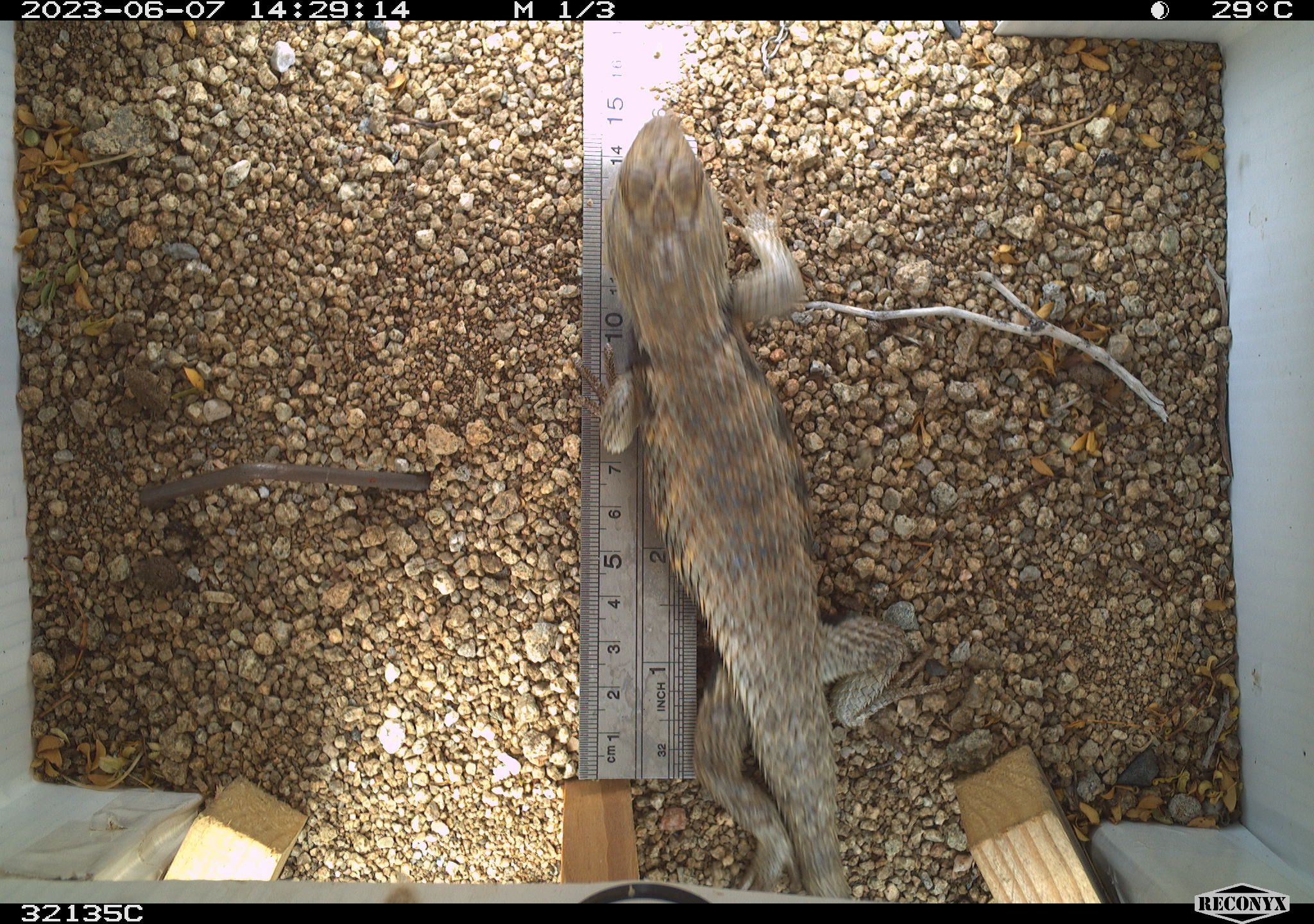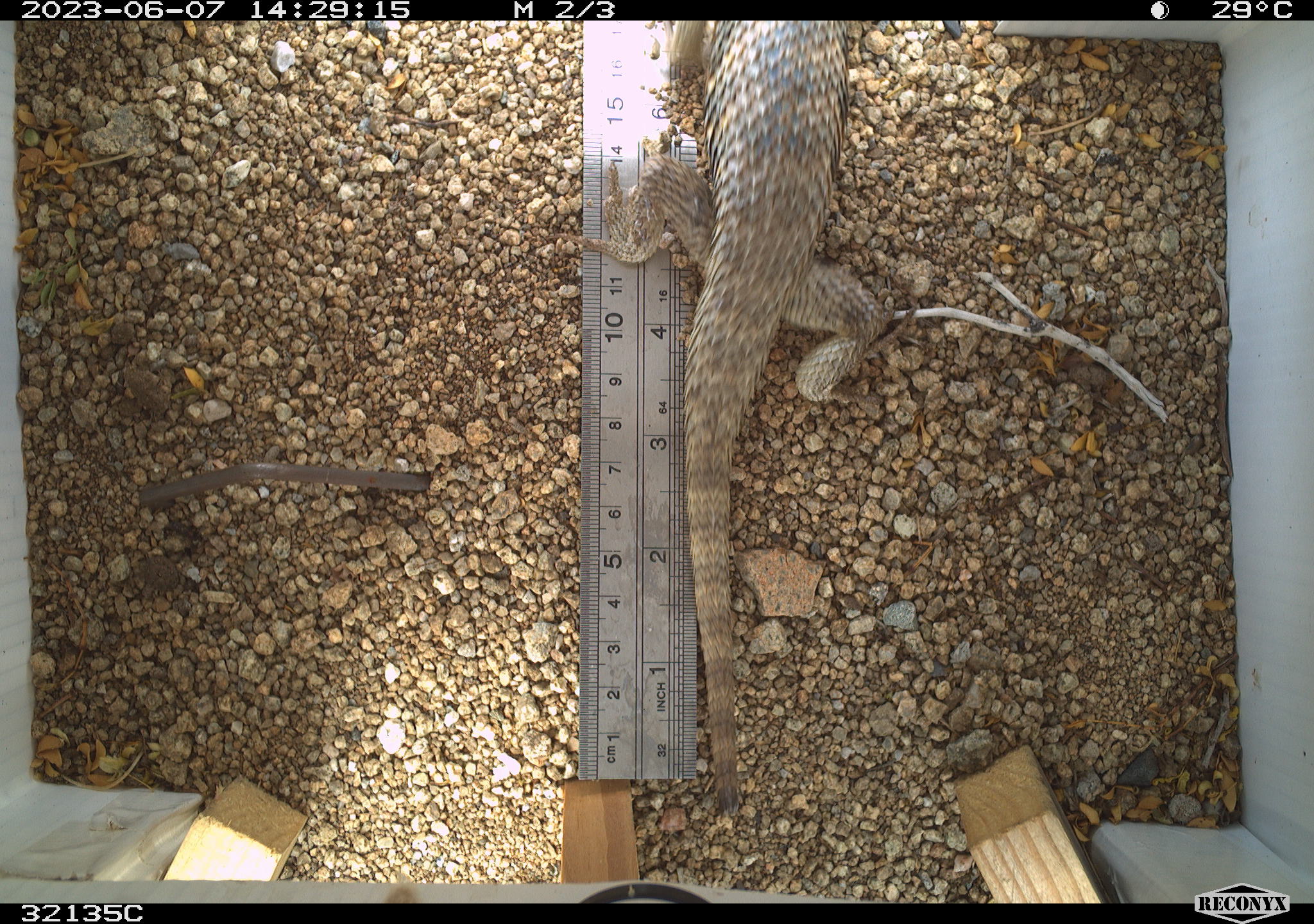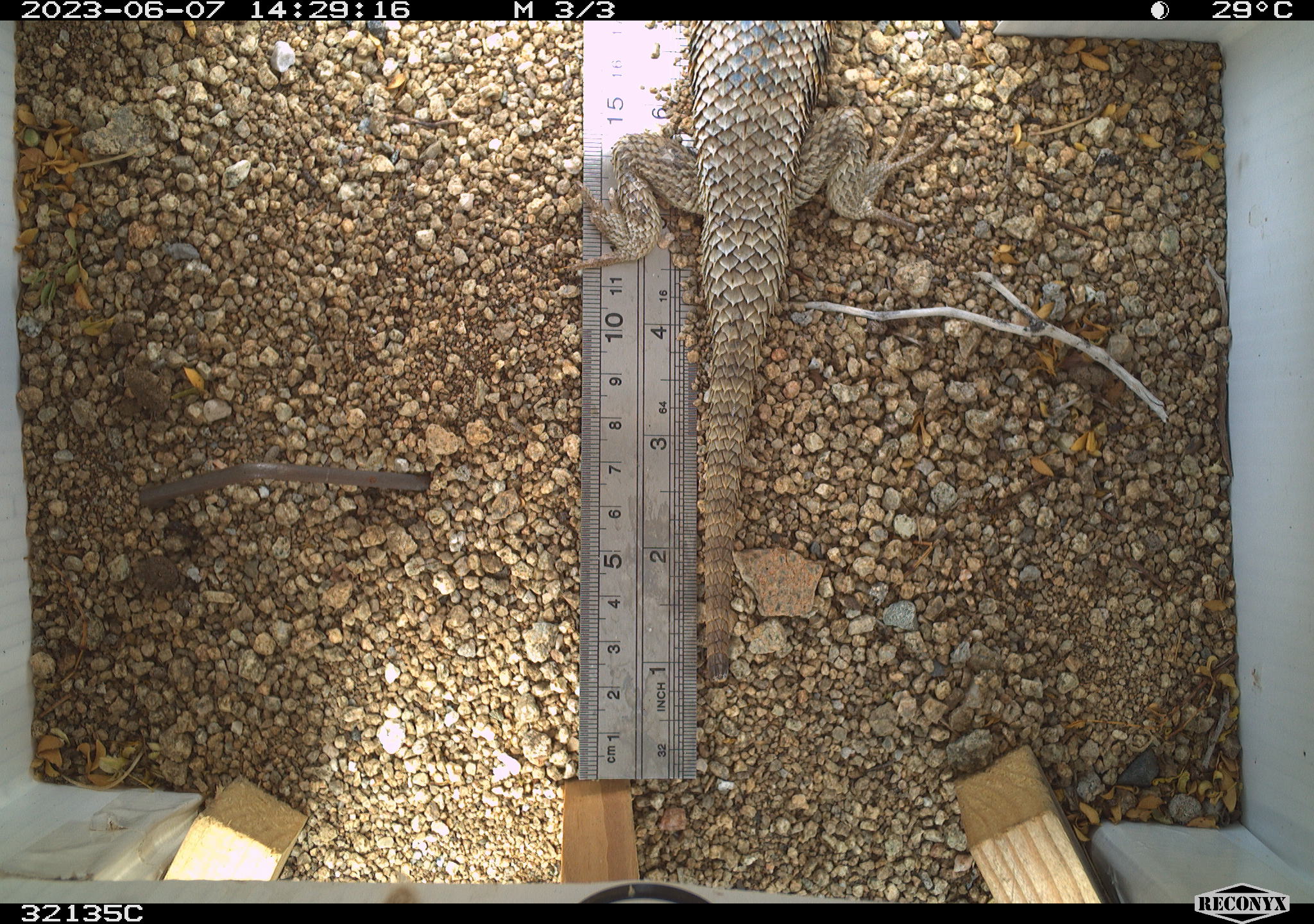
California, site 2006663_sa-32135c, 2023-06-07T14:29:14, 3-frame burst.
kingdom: Animalia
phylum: Chordata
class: Reptilia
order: Squamata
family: Phrynosomatidae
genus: Sceloporus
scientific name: Sceloporus uniformis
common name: yellow-backed spiny lizard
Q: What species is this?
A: Yellow-backed spiny lizard (Sceloporus uniformis).